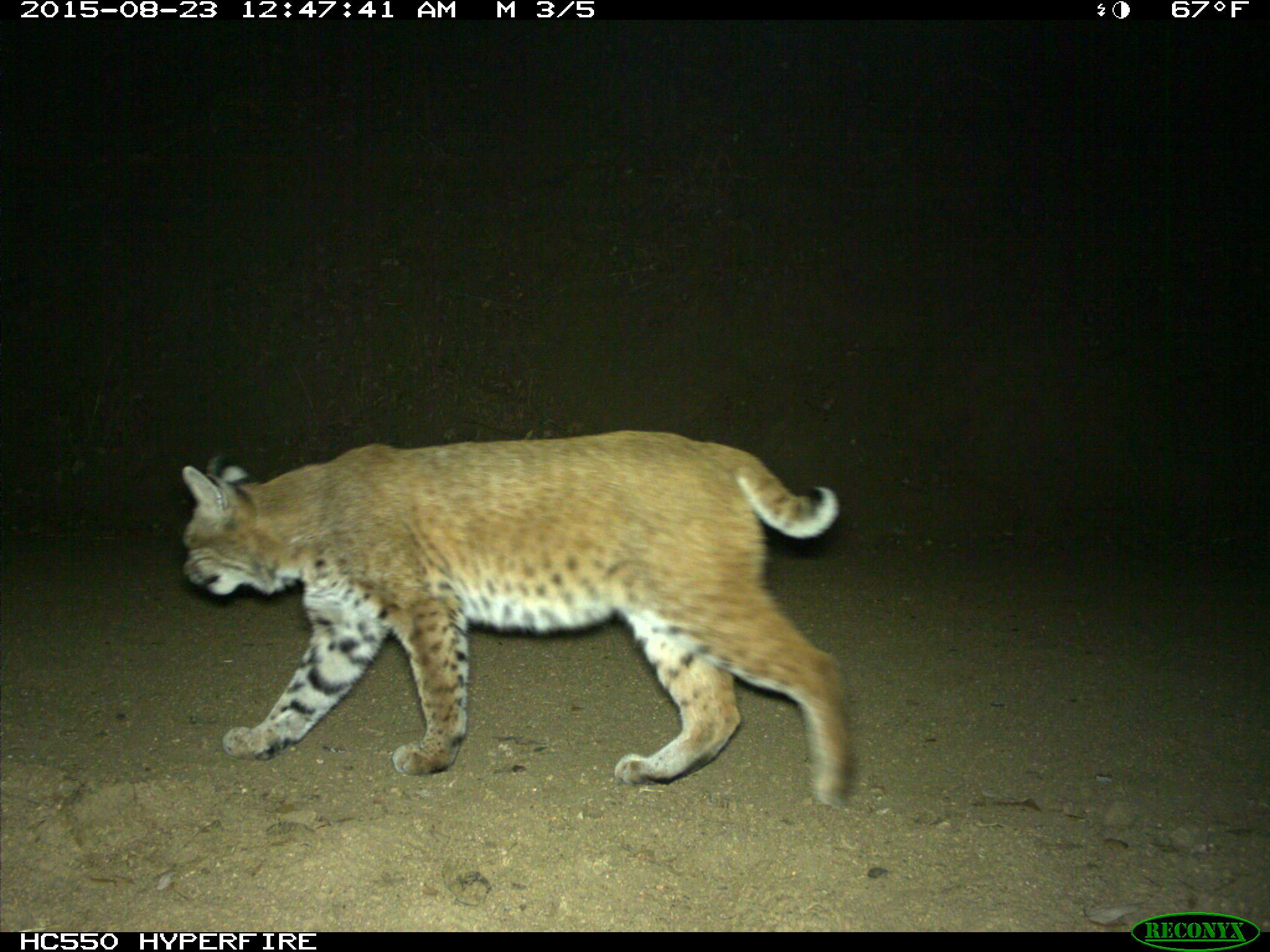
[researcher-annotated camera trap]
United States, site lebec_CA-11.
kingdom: Animalia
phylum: Chordata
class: Mammalia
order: Carnivora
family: Felidae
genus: Lynx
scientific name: Lynx rufus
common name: bobcat